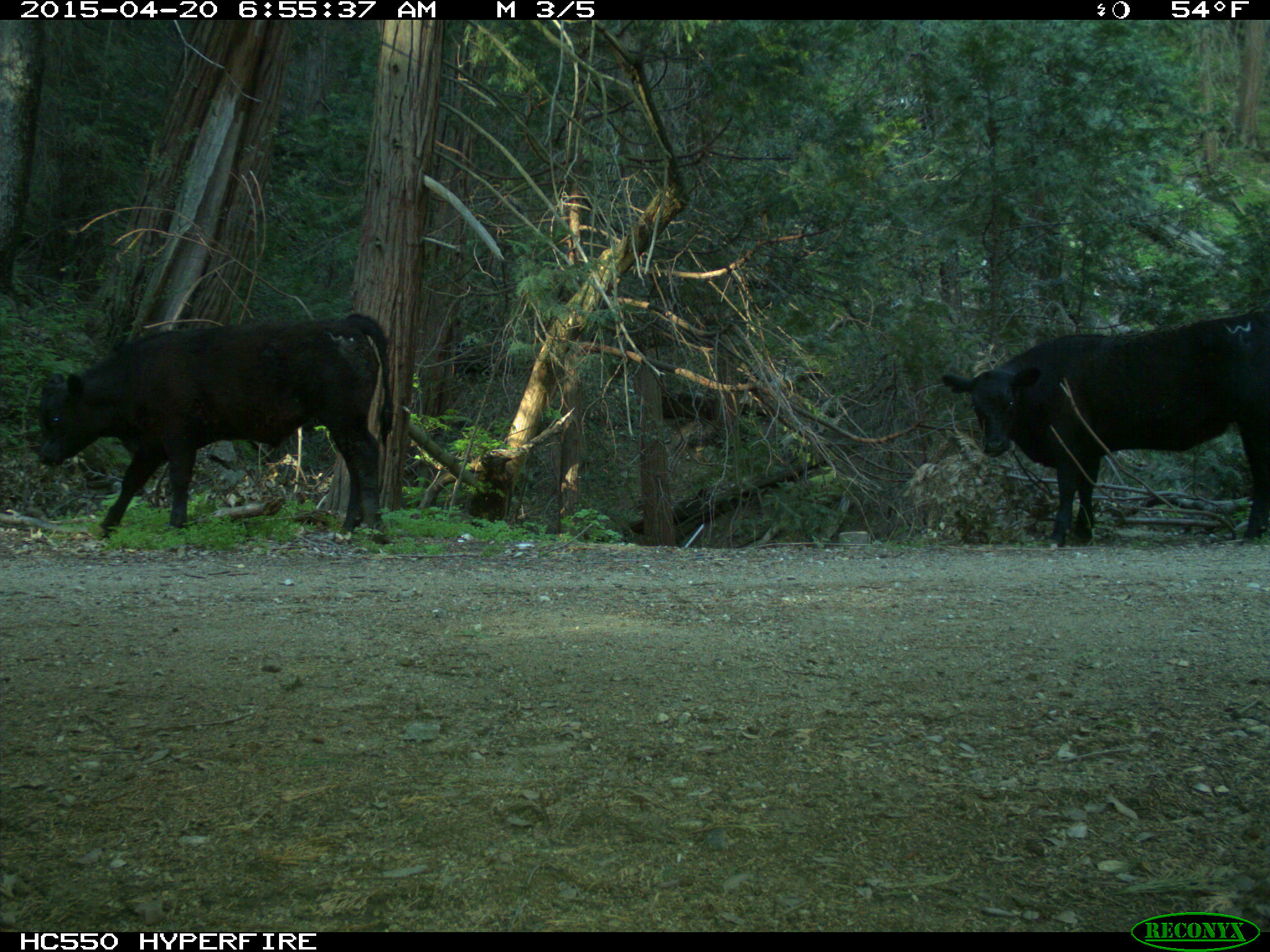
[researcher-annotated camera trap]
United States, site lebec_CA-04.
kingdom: Animalia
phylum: Chordata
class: Mammalia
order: Artiodactyla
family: Bovidae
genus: Bos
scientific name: Bos taurus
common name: domestic cow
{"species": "Bos taurus (domestic cow)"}